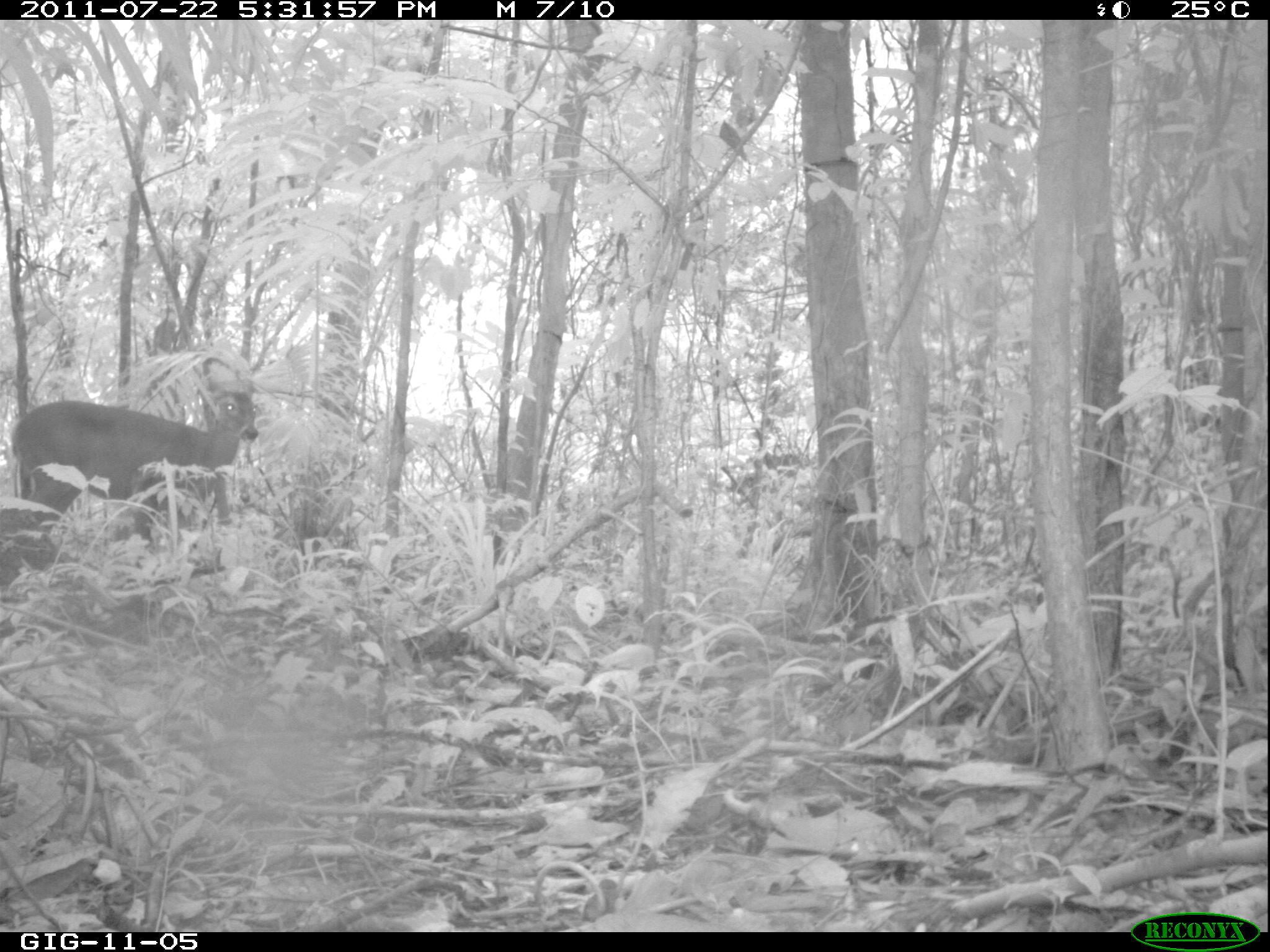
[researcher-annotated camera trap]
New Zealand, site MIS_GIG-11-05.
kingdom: Animalia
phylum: Chordata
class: Mammalia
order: Artiodactyla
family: Cervidae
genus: Odocoileus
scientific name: Odocoileus virginianus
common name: white-tailed deer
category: white tailed deer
White tailed deer (white-tailed deer) (Odocoileus virginianus).